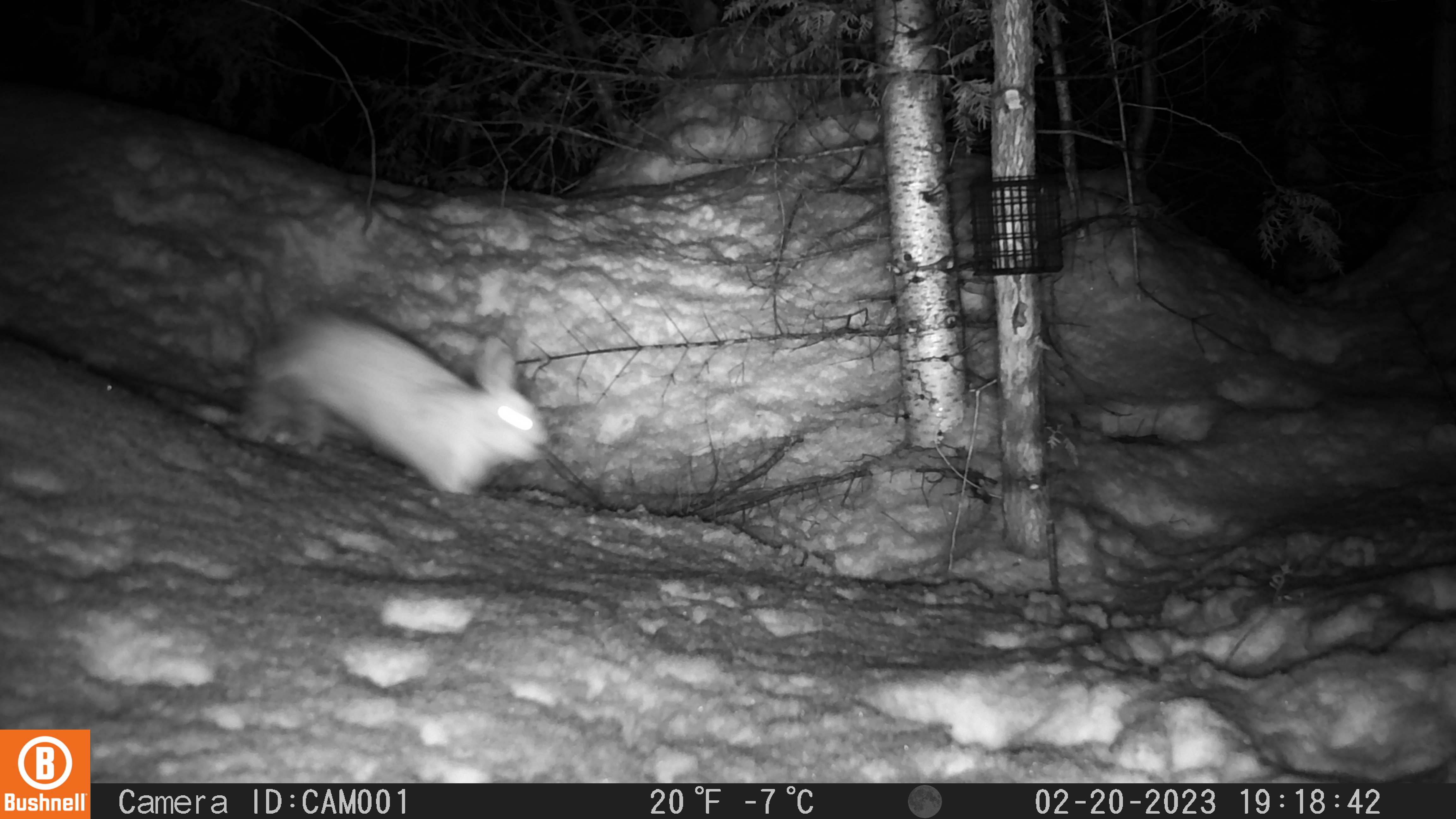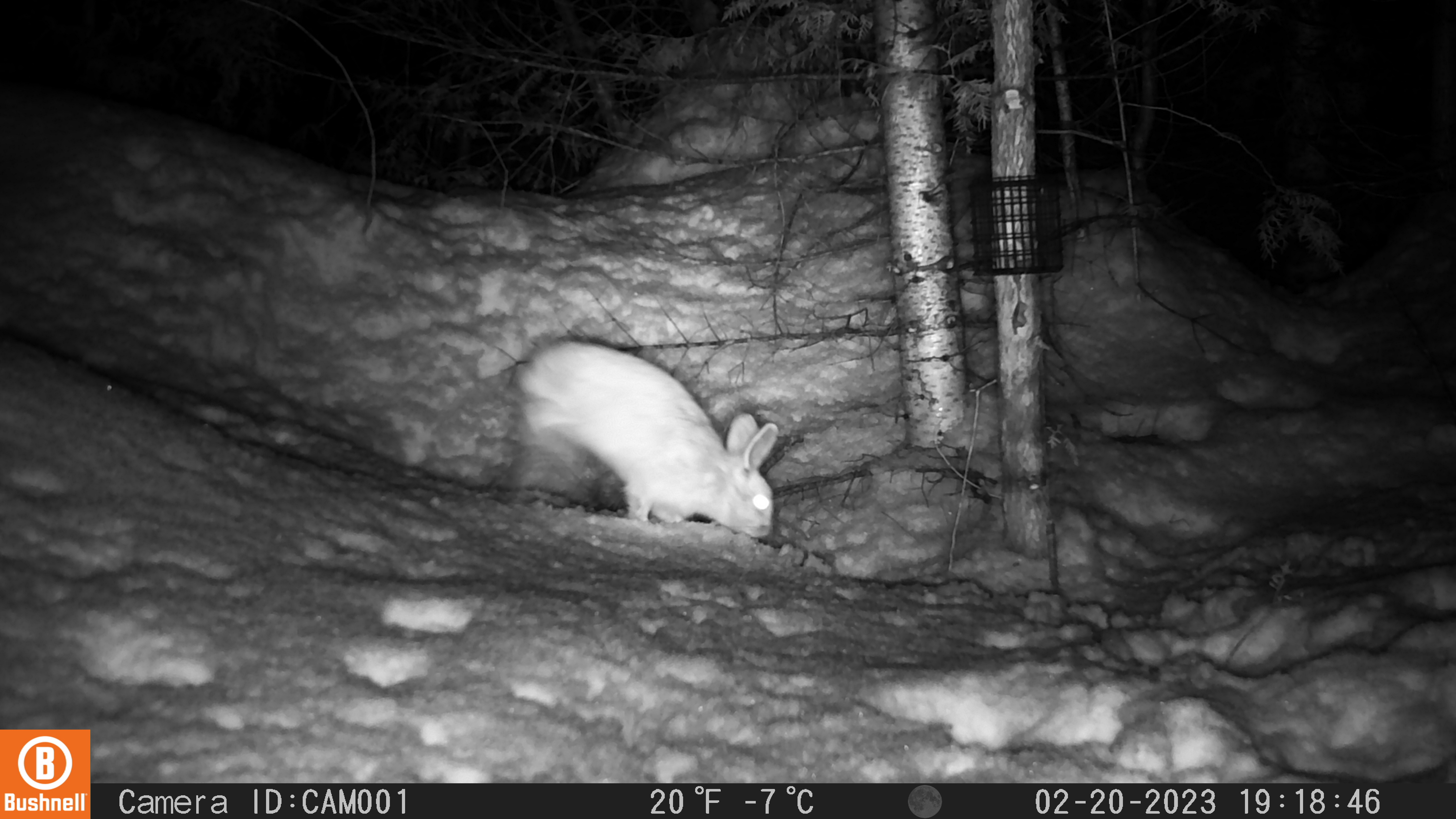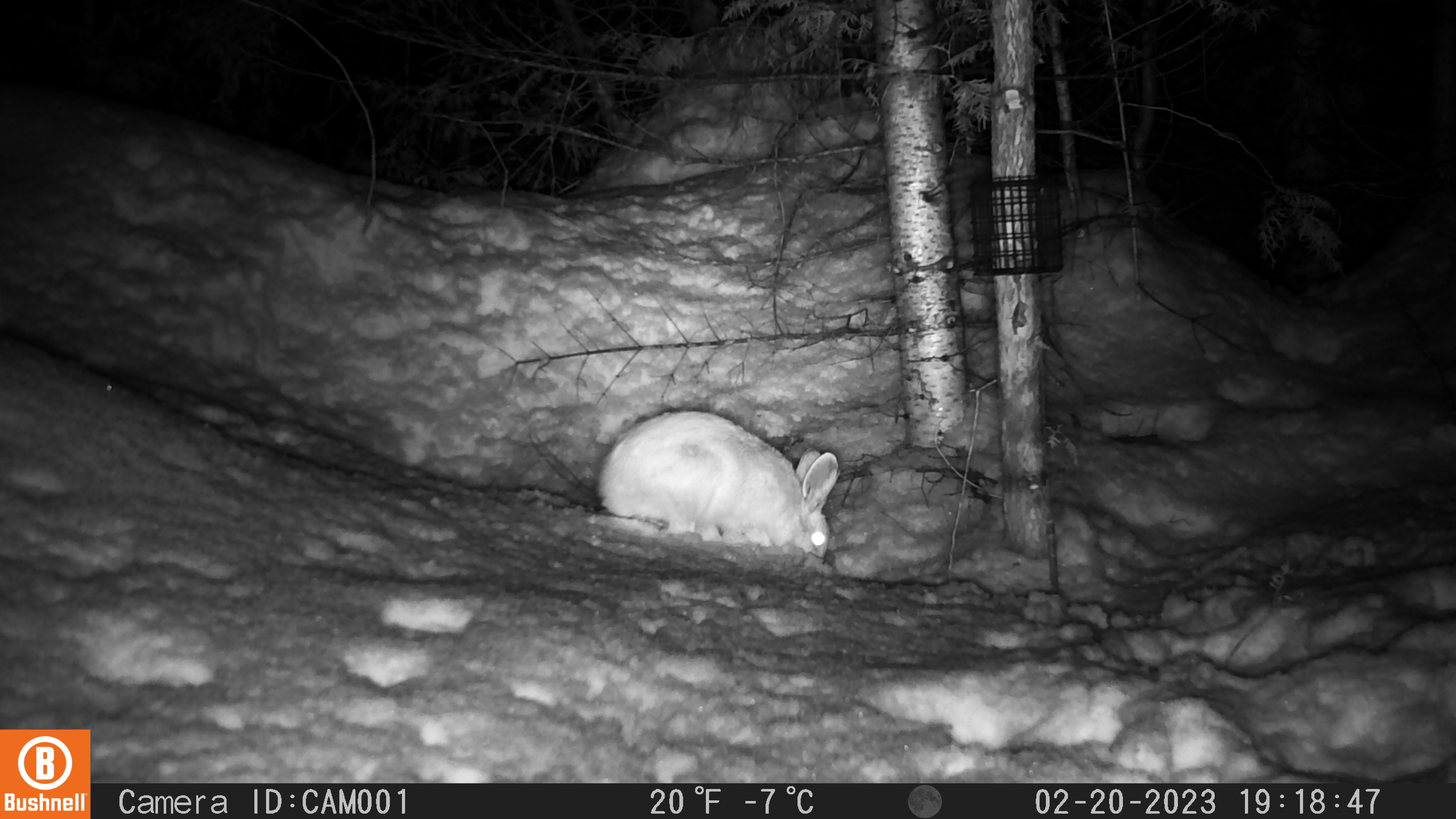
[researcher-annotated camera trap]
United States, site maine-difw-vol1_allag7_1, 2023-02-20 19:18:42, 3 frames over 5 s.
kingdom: Animalia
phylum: Chordata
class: Mammalia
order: Lagomorpha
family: Leporidae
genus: Lepus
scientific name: Lepus americanus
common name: snowshoe hare